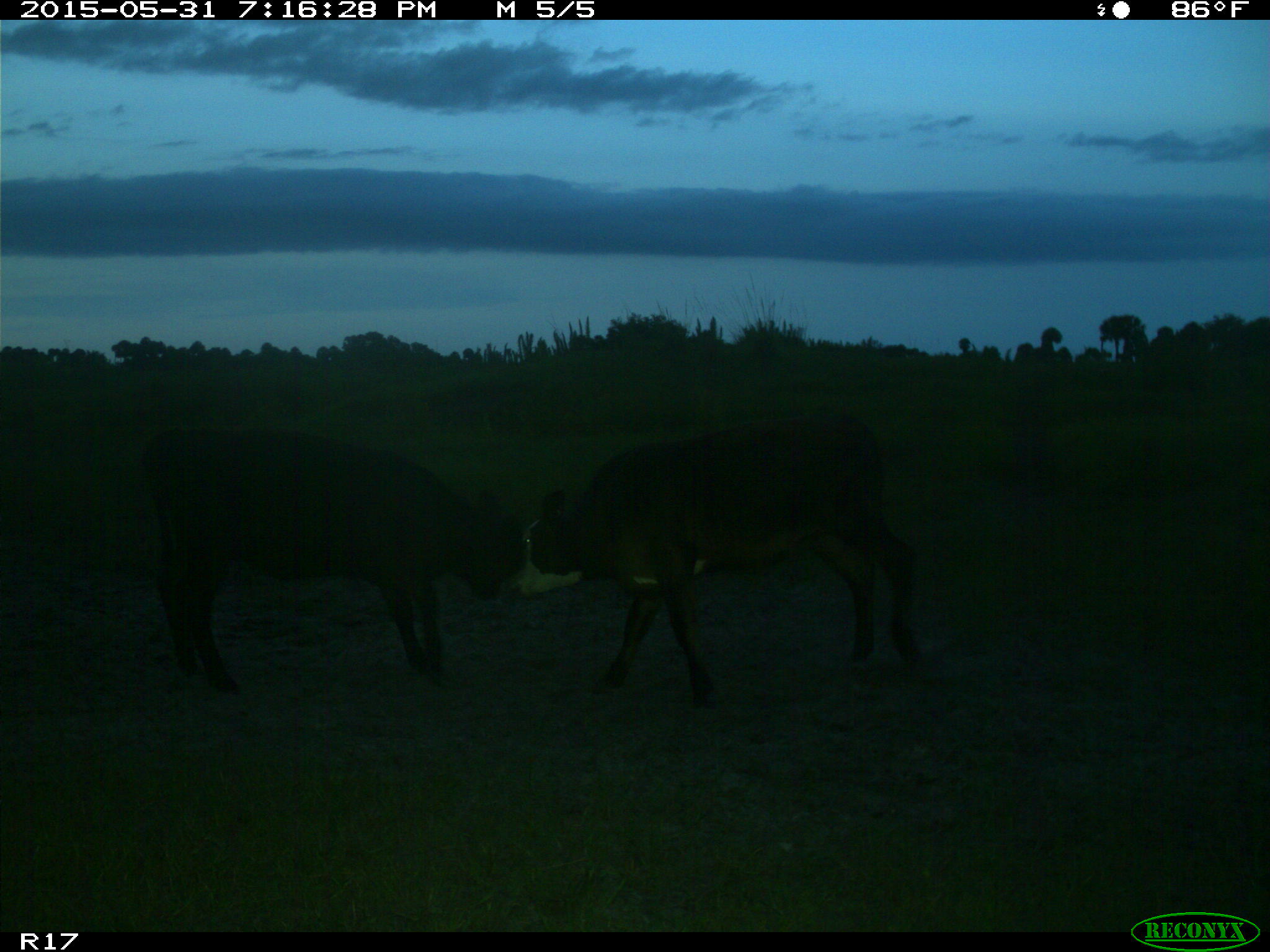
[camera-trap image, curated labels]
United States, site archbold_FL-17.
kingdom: Animalia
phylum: Chordata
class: Mammalia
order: Artiodactyla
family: Bovidae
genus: Bos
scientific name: Bos taurus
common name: domestic cow